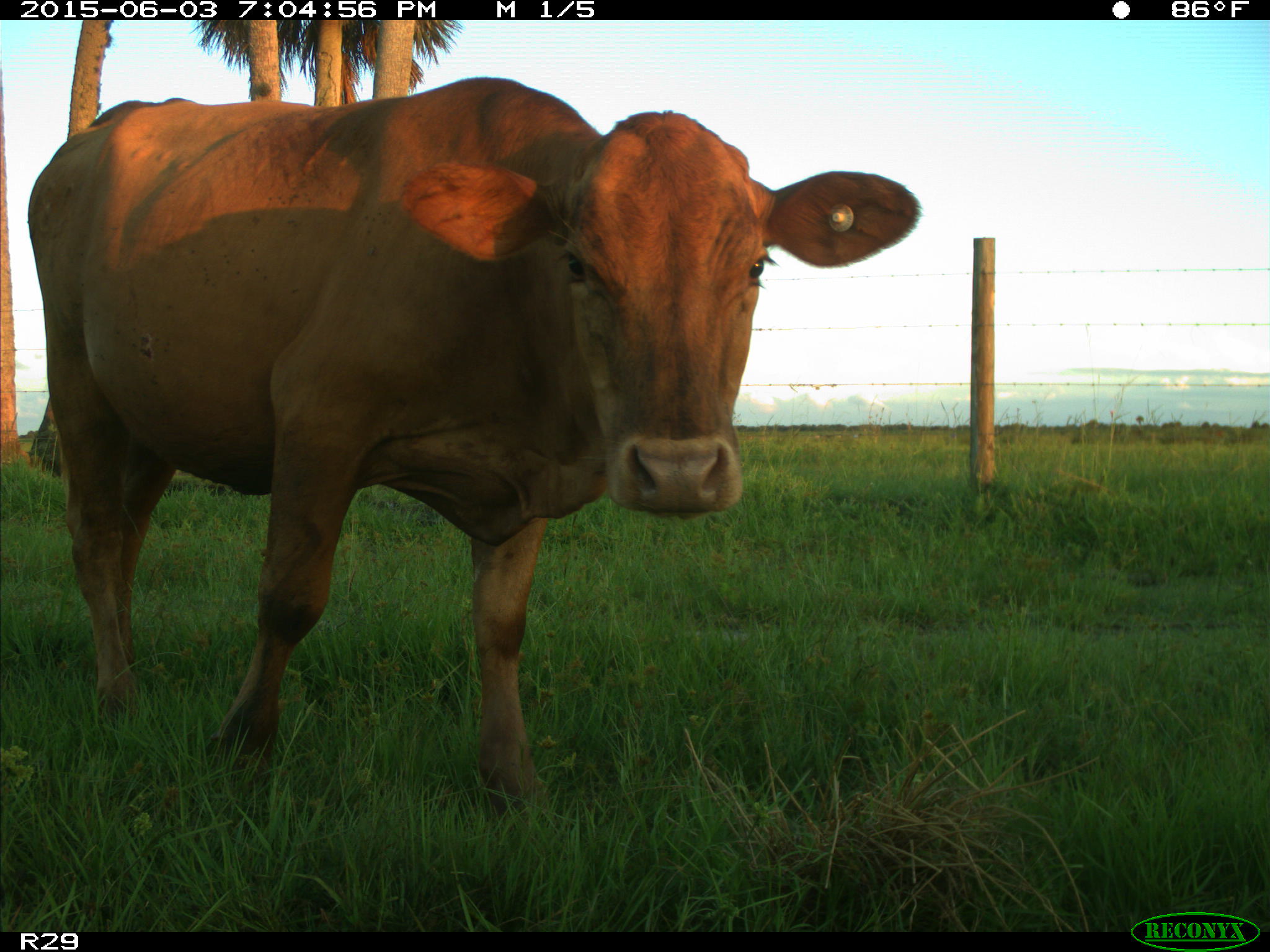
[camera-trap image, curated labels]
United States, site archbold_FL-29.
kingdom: Animalia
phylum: Chordata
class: Mammalia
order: Artiodactyla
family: Bovidae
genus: Bos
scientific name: Bos taurus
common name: domestic cow